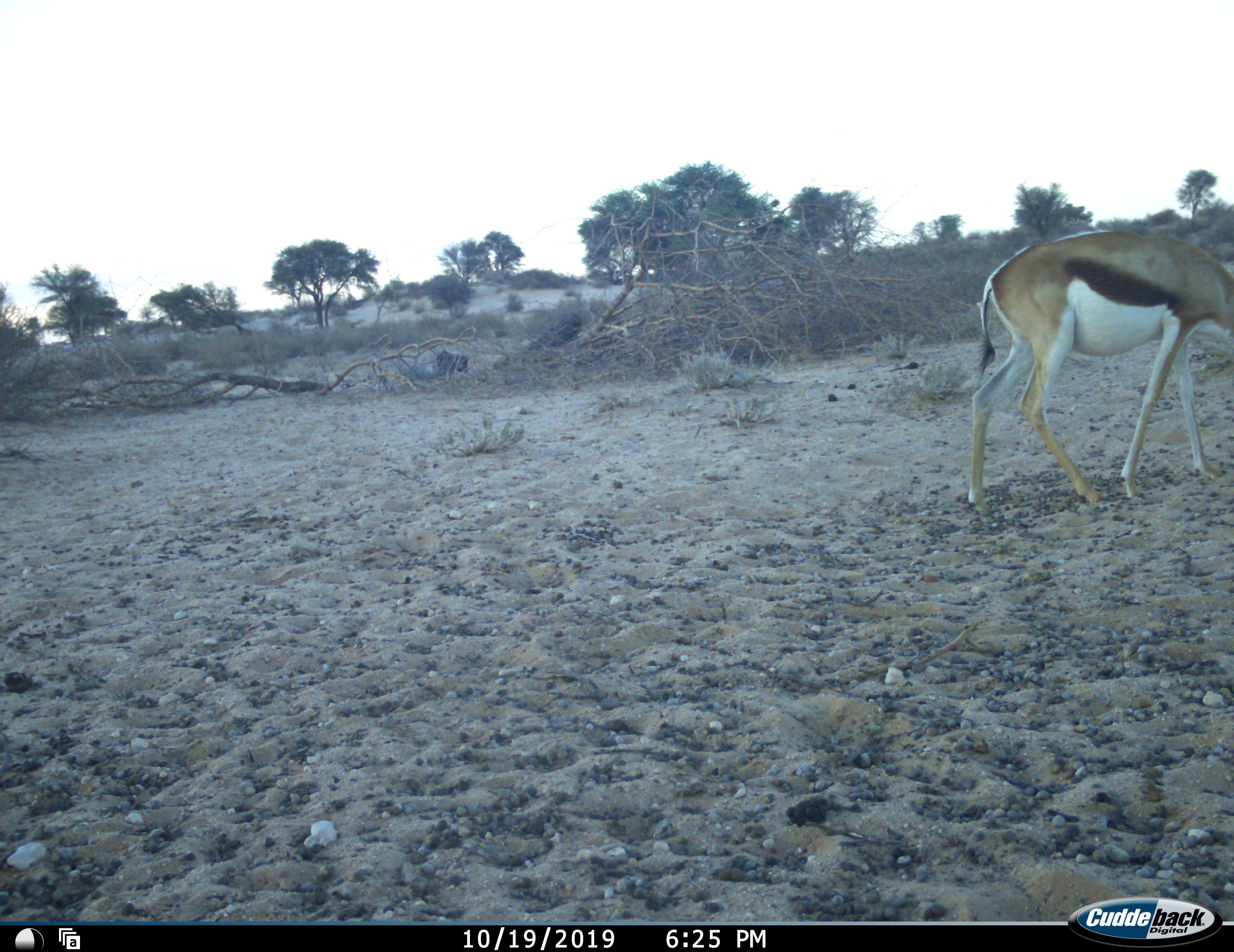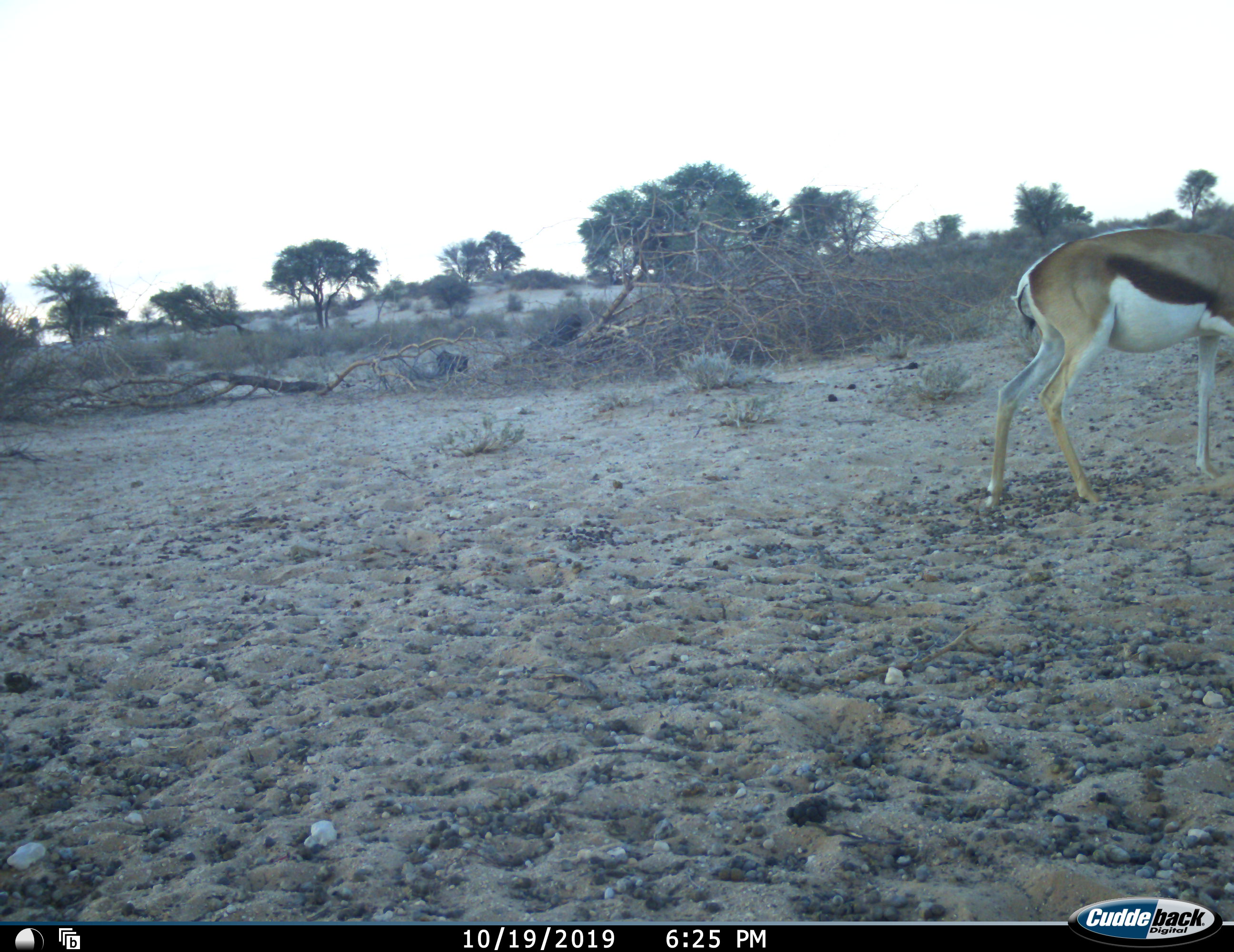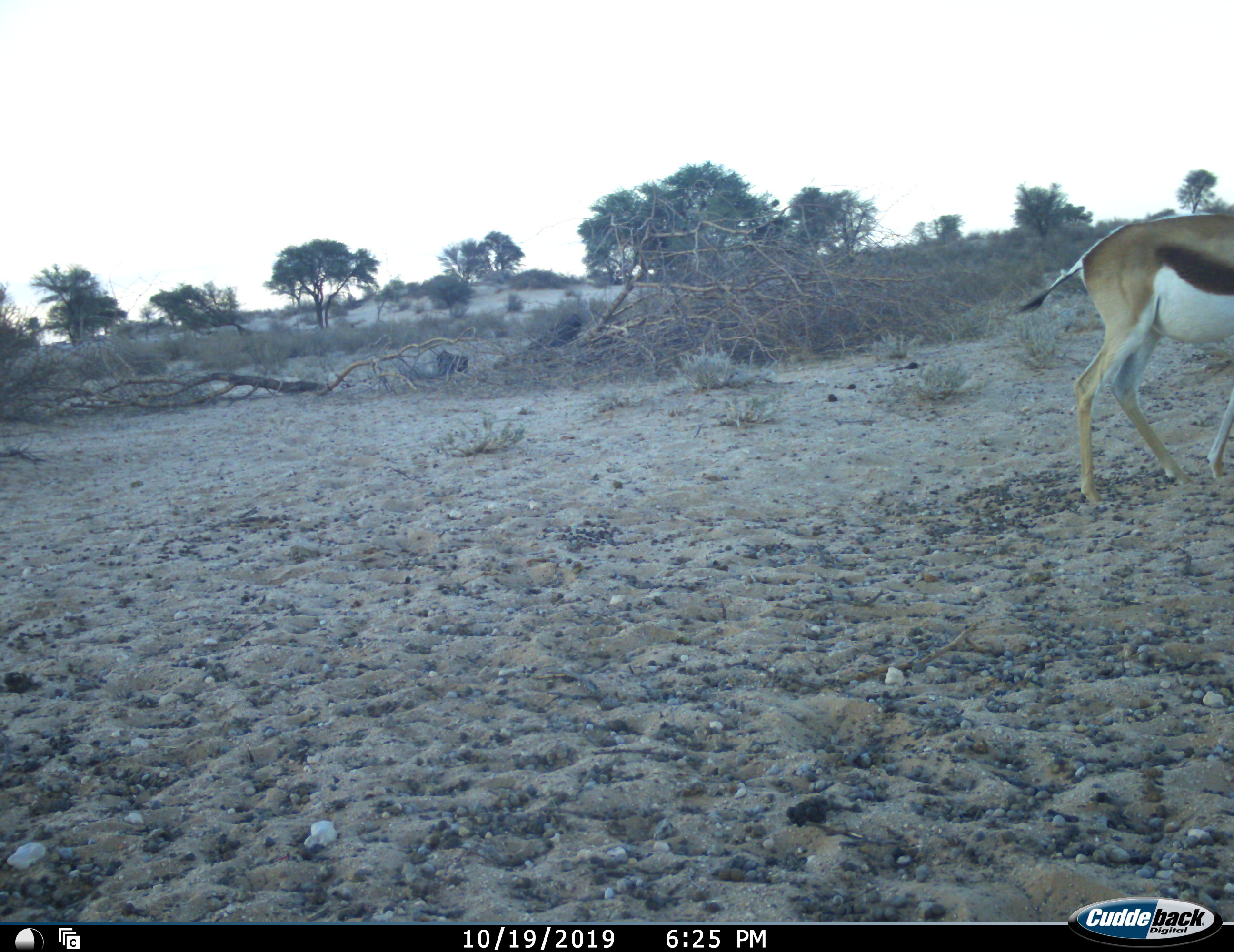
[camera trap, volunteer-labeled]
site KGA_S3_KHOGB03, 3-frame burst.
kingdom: Animalia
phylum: Chordata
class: Mammalia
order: Artiodactyla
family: Bovidae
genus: Antidorcas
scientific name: Antidorcas marsupialis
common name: springbok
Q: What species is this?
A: Springbok (Antidorcas marsupialis).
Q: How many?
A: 1.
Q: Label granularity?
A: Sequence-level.